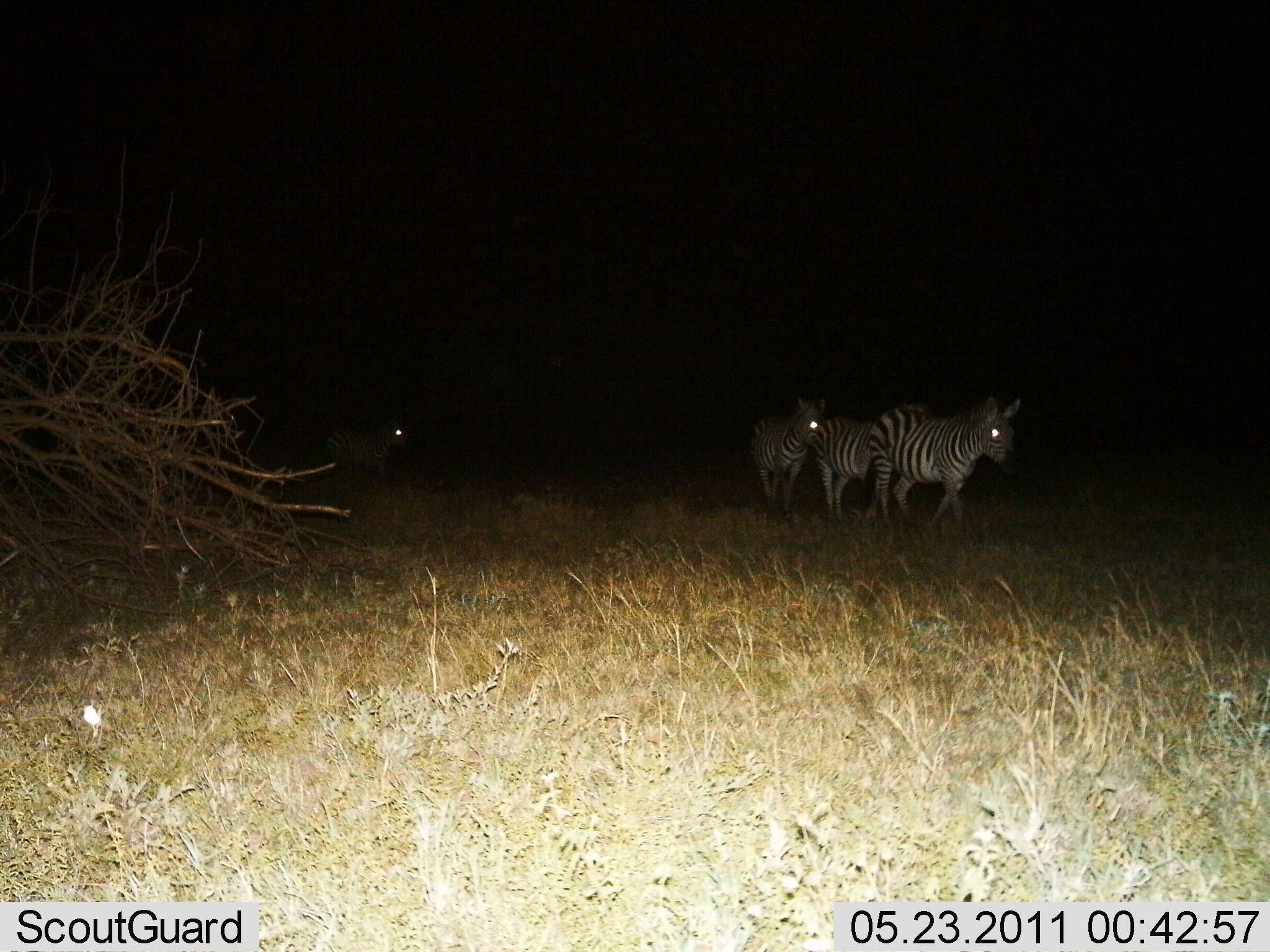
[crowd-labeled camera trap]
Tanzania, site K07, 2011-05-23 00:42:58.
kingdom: Animalia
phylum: Chordata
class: Mammalia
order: Perissodactyla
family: Equidae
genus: Equus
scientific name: Equus quagga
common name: plains zebra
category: zebra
Zebra (plains zebra) (Equus quagga), count 4. Behavior (volunteer vote fractions): standing 20%, resting 0%, moving 80%, interacting 0%. Young present (vote fraction): 0%. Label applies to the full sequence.